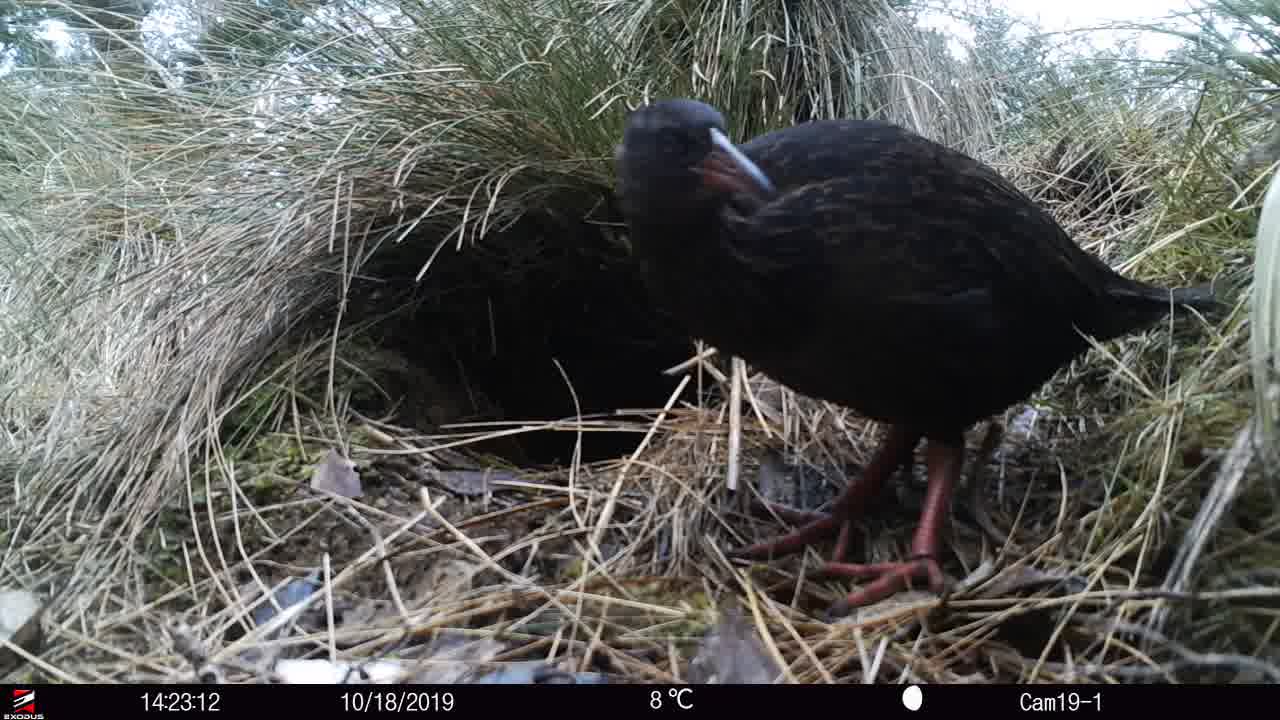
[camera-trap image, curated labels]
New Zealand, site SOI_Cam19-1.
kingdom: Animalia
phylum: Chordata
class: Aves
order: Gruiformes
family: Rallidae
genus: Gallirallus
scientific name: Gallirallus australis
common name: weka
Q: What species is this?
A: Weka (Gallirallus australis).